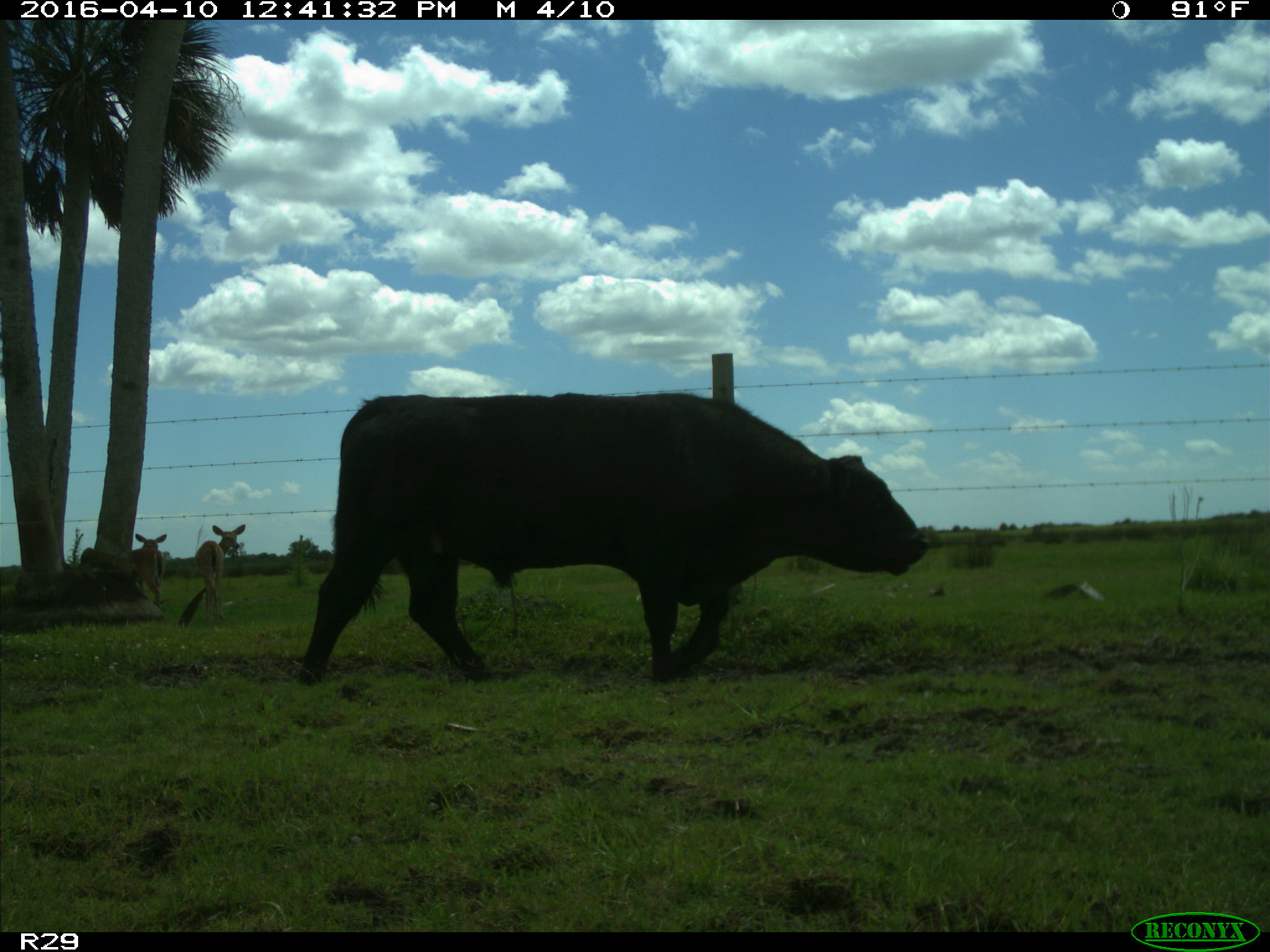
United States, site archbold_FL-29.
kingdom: Animalia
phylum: Chordata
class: Mammalia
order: Artiodactyla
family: Bovidae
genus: Bos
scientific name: Bos taurus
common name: domestic cow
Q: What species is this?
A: Bos taurus (domestic cow).